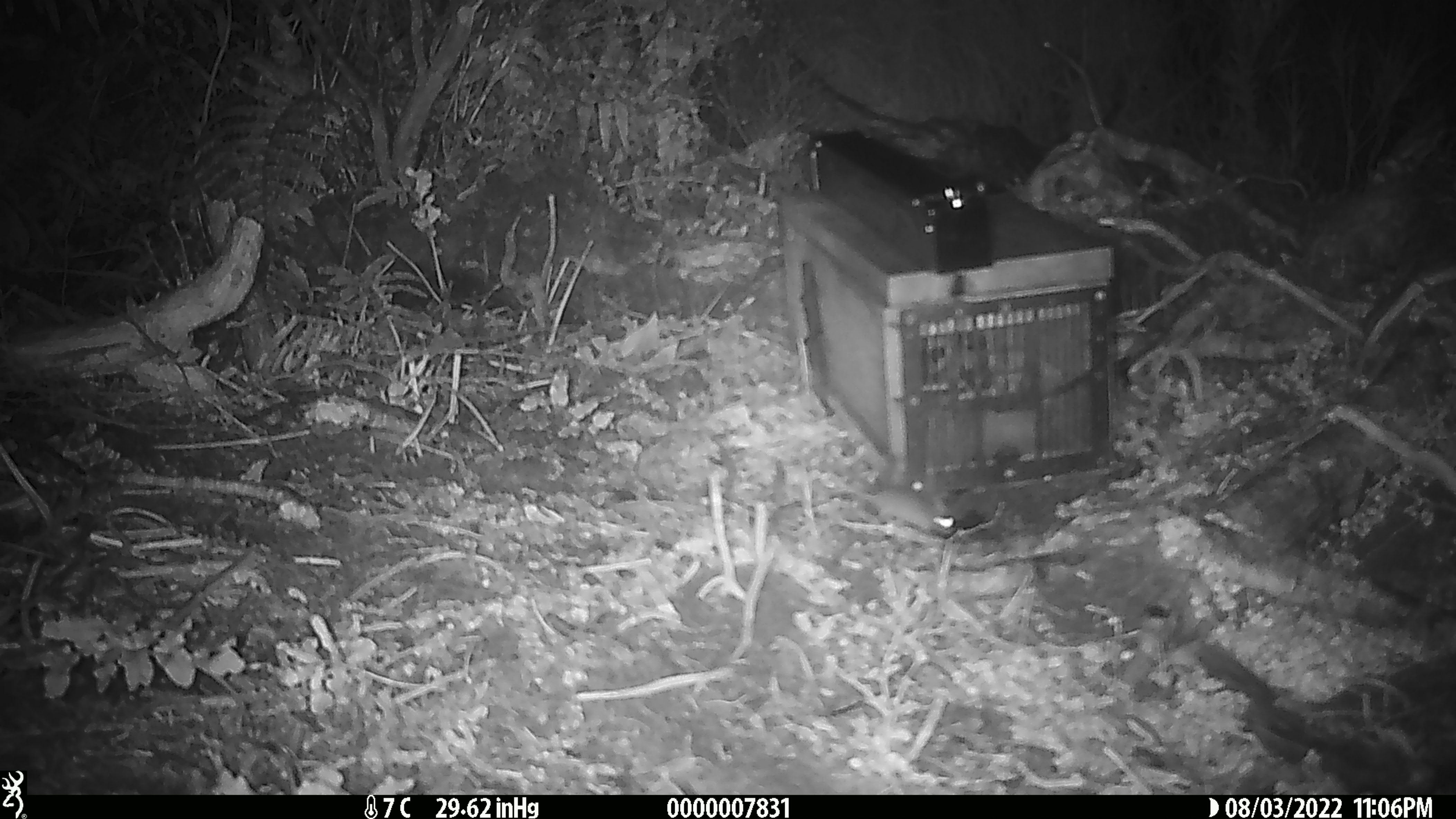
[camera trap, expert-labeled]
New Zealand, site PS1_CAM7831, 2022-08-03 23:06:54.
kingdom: Animalia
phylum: Chordata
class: Mammalia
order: Rodentia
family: Muridae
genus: Mus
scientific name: Mus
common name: mouse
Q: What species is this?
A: Mouse (Mus).